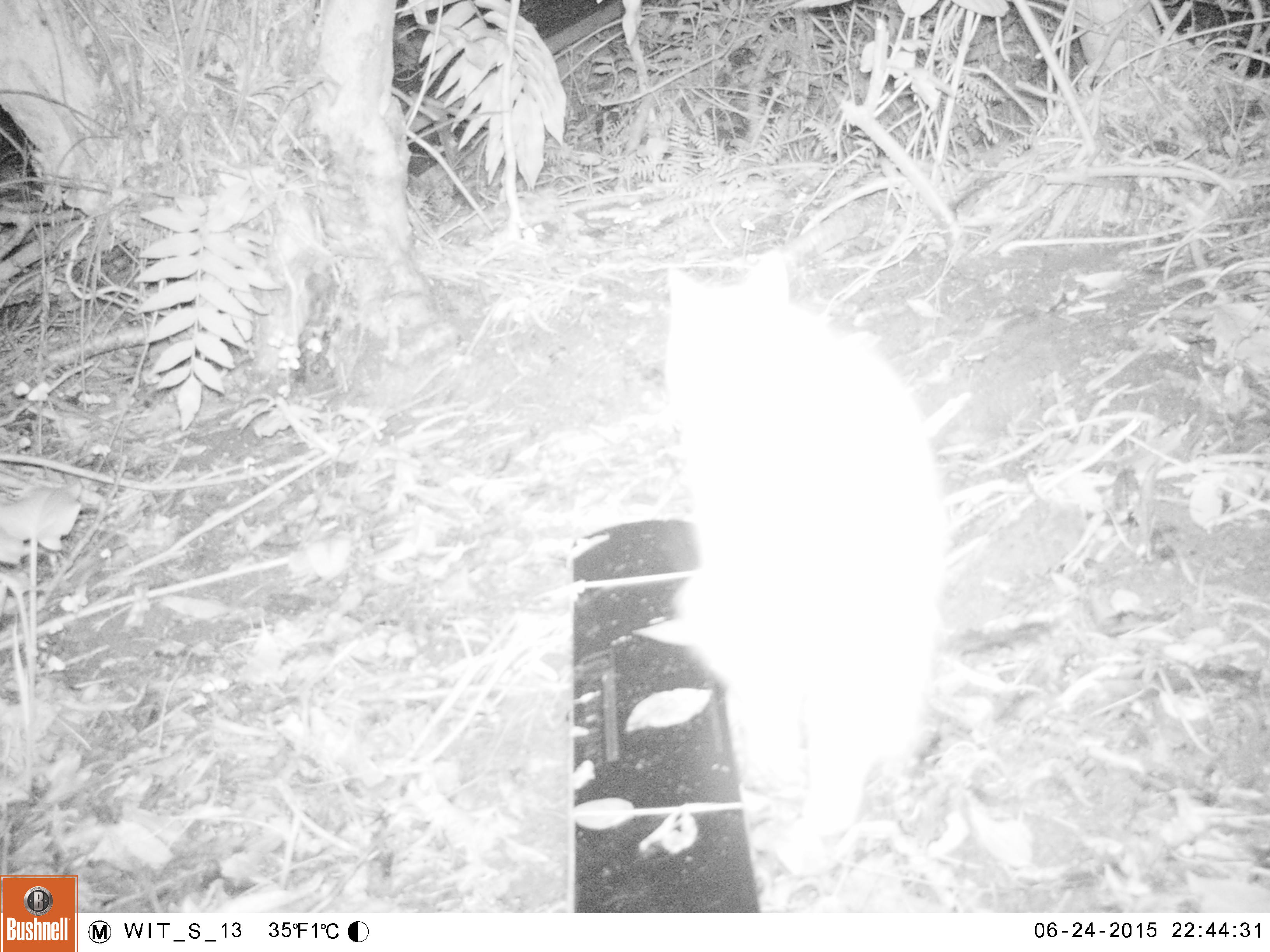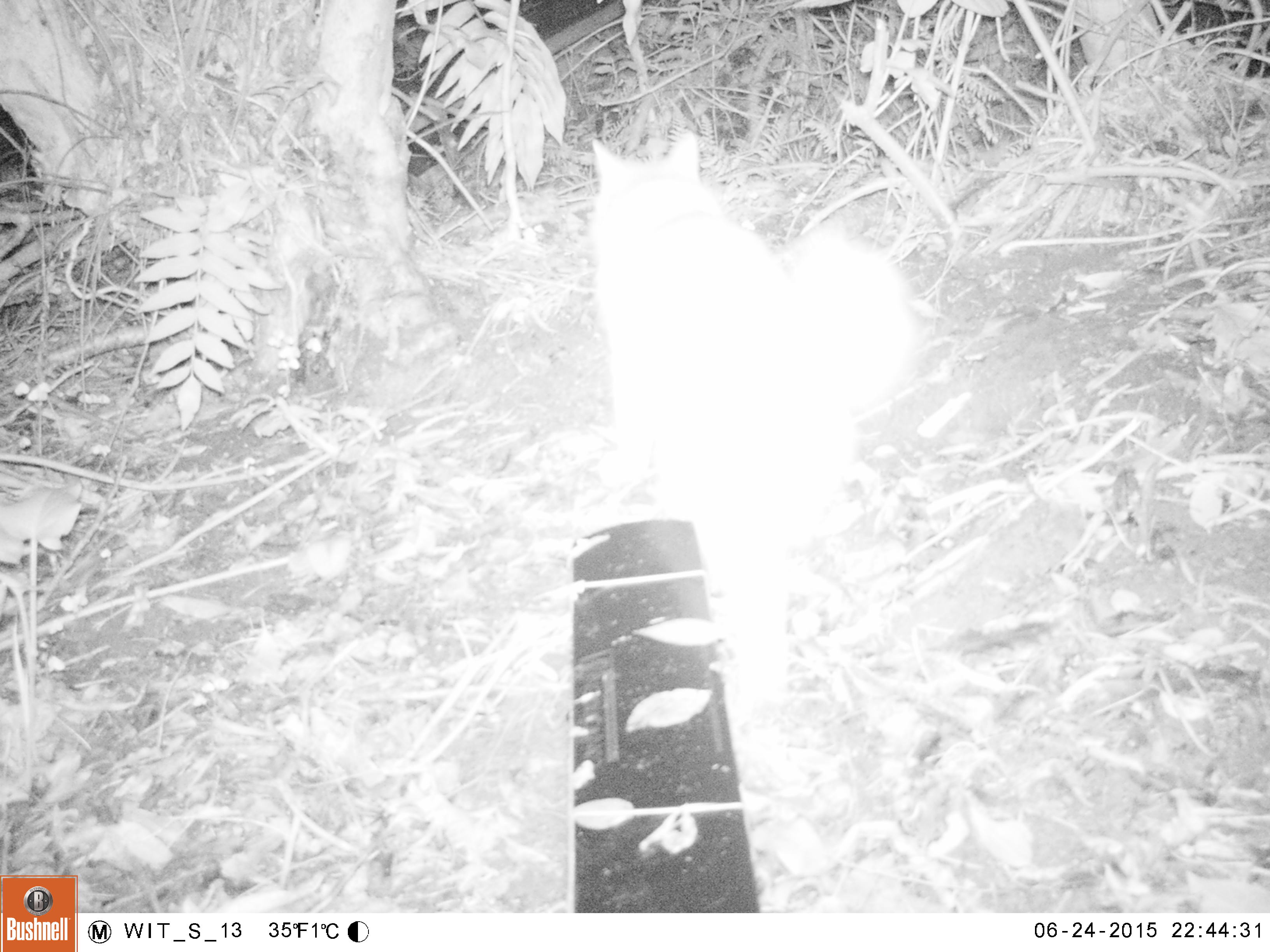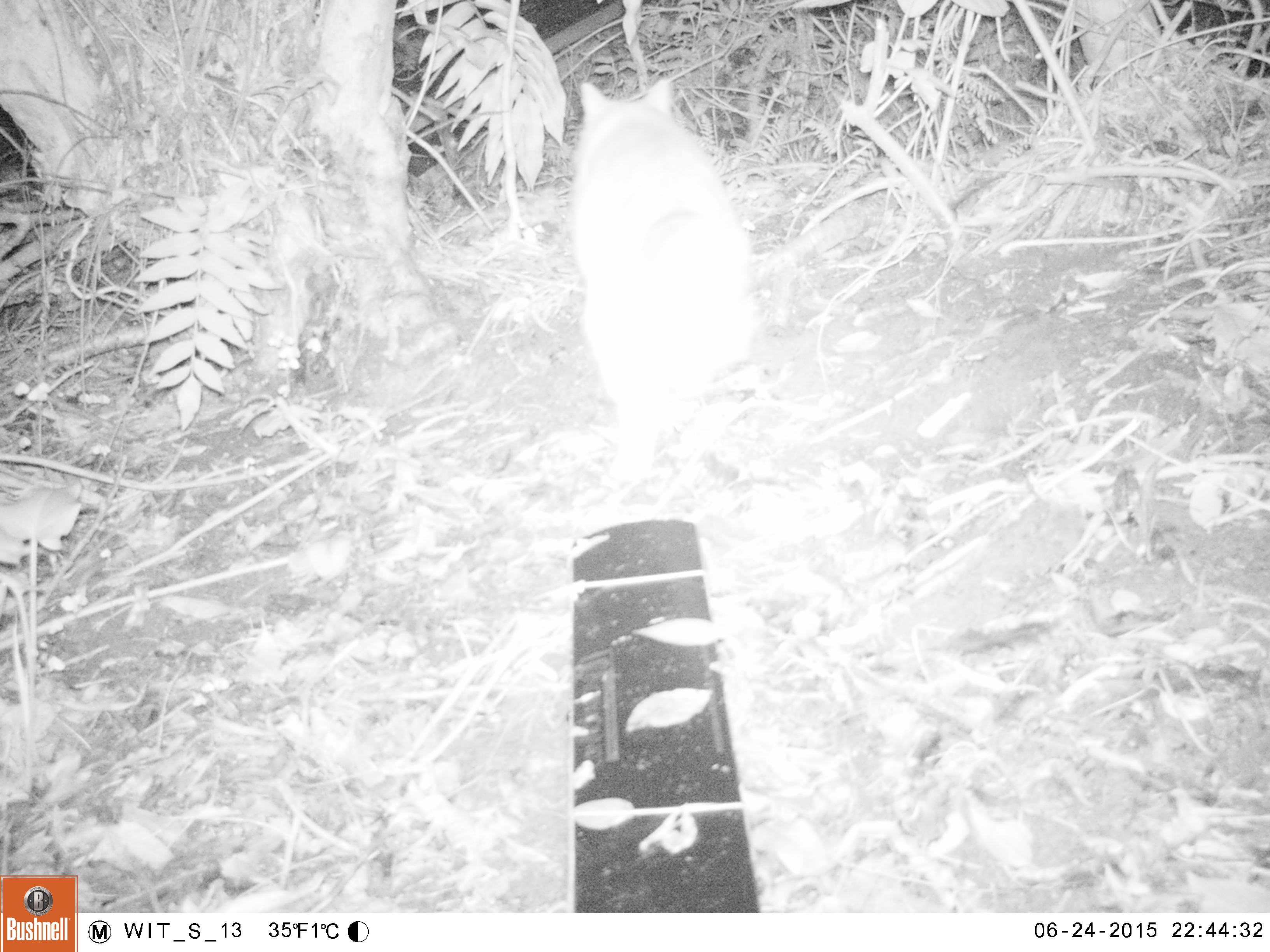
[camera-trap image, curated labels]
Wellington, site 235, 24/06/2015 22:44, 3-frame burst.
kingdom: Animalia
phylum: Chordata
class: Mammalia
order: Carnivora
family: Felidae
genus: Felis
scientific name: Felis catus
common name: cat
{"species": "cat (Felis catus)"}